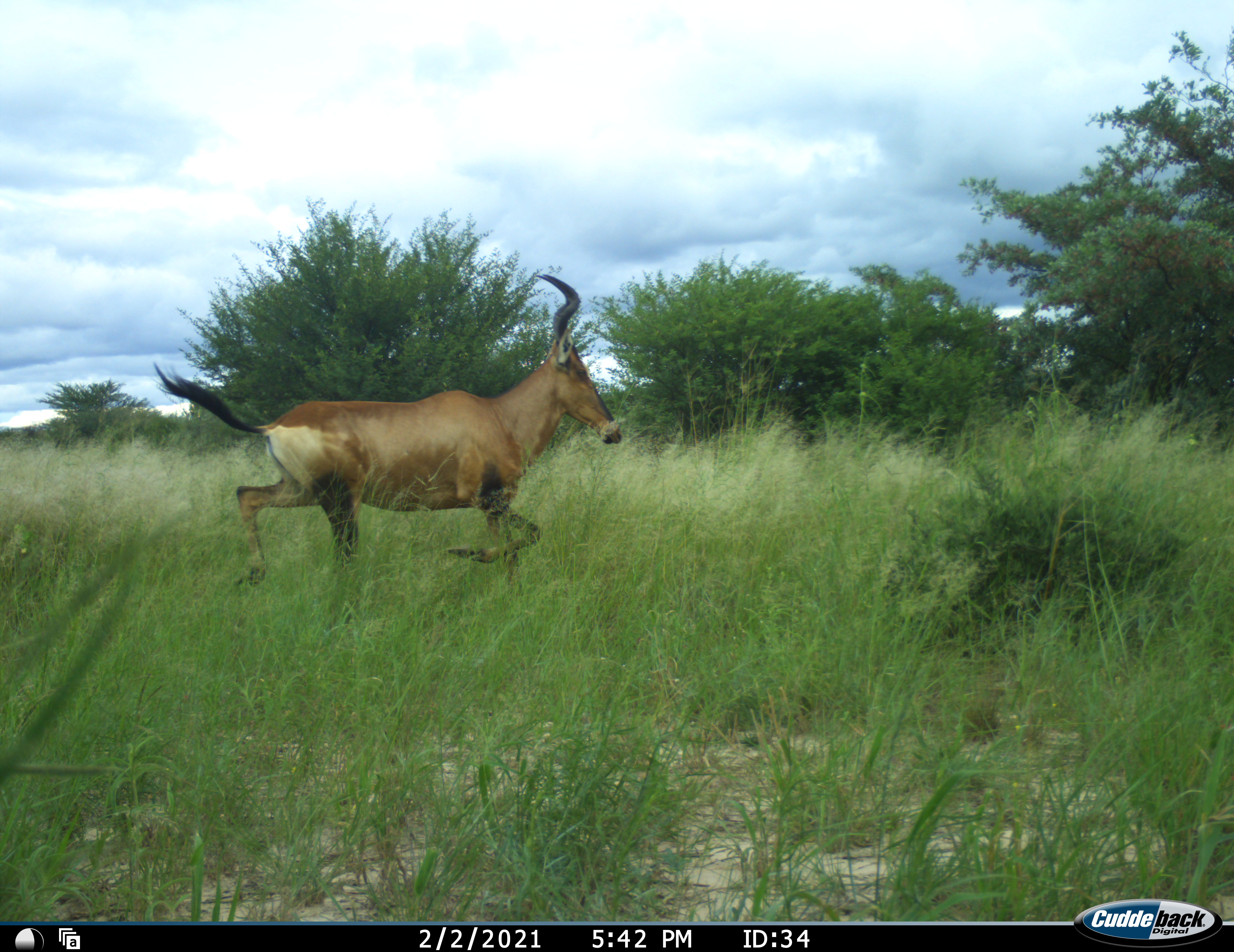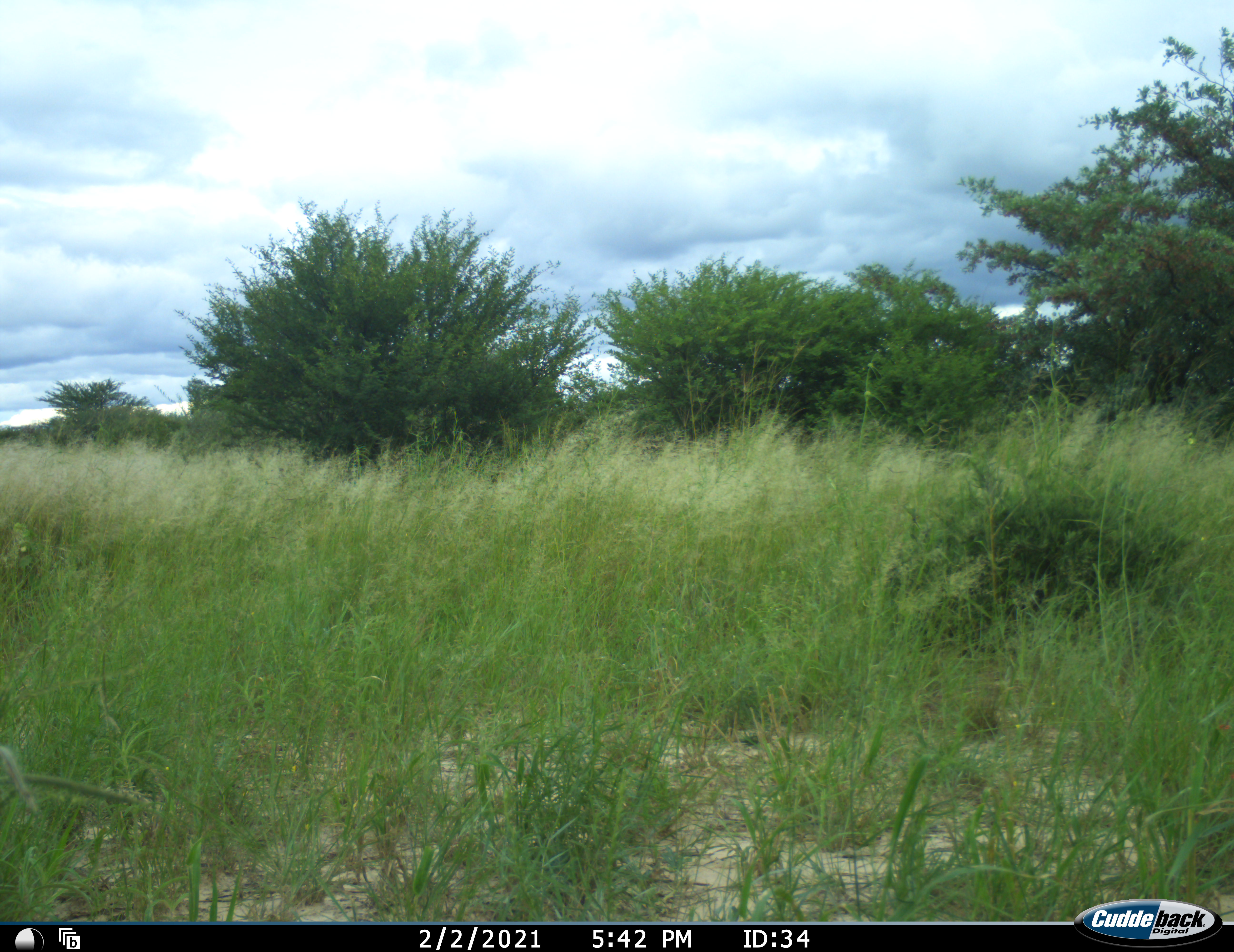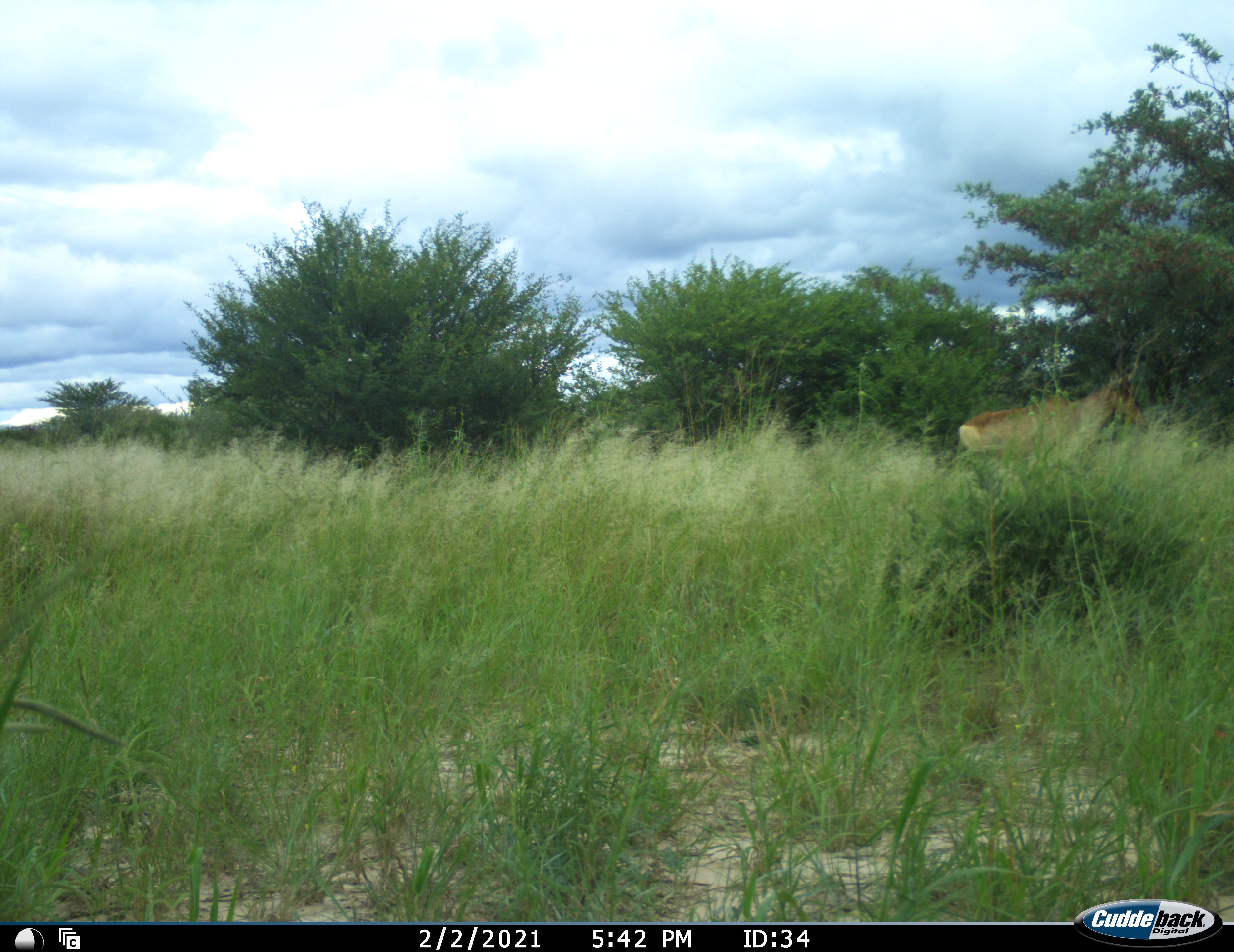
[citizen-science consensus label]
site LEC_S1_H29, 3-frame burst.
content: unidentified animal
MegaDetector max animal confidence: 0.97